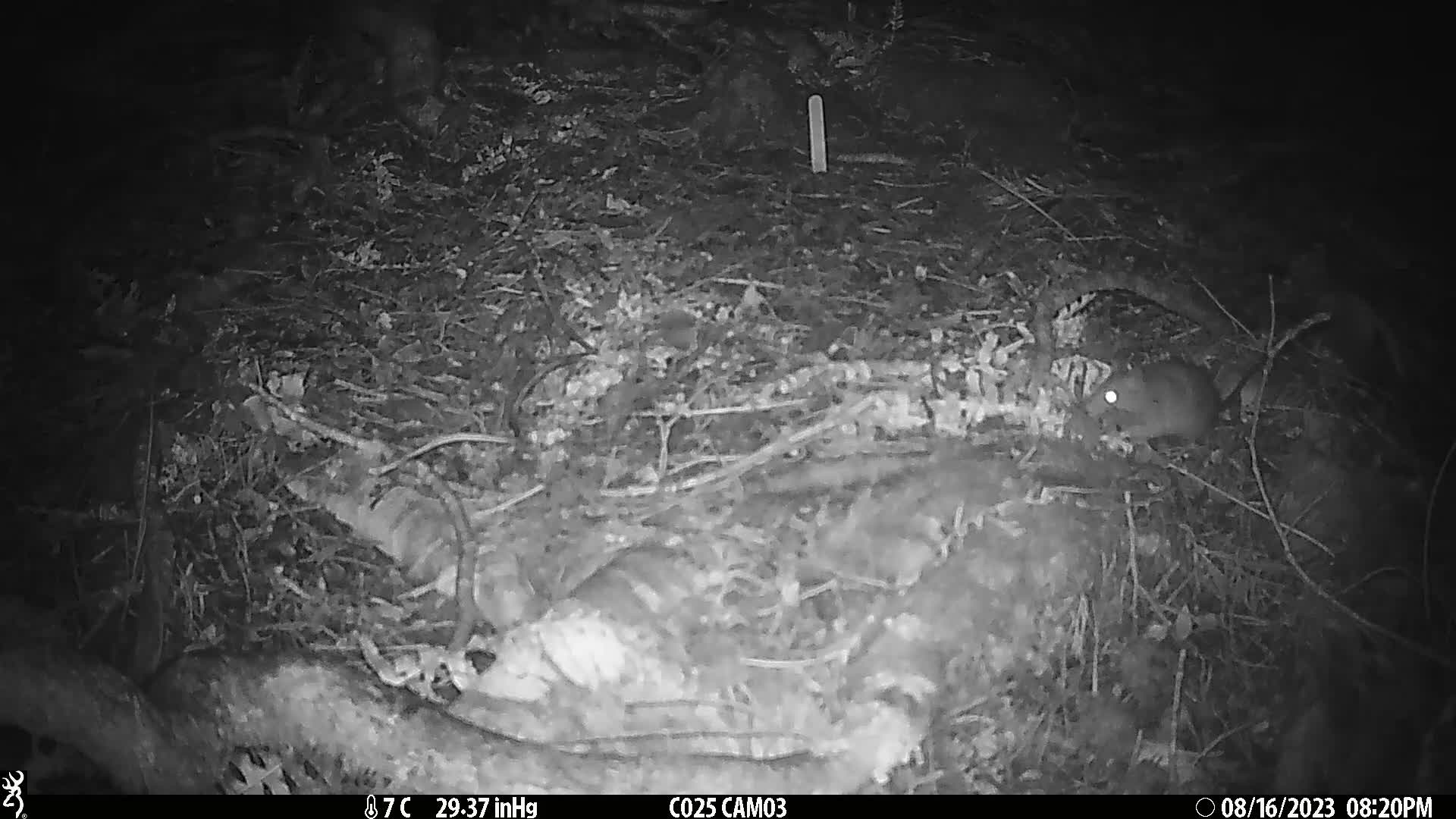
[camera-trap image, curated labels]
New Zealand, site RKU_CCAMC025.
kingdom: Animalia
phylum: Chordata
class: Mammalia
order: Rodentia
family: Muridae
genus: Rattus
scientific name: Rattus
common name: rat